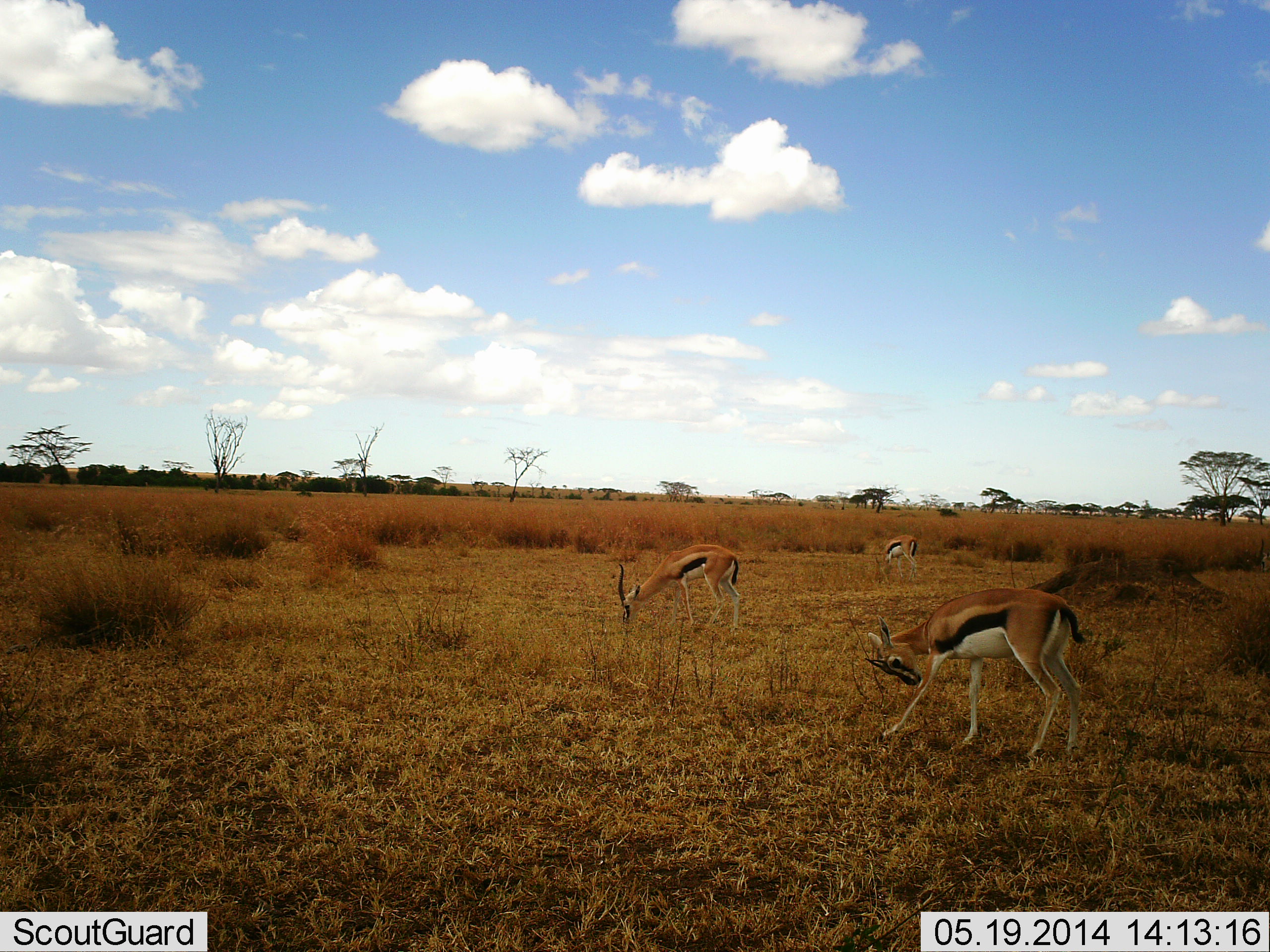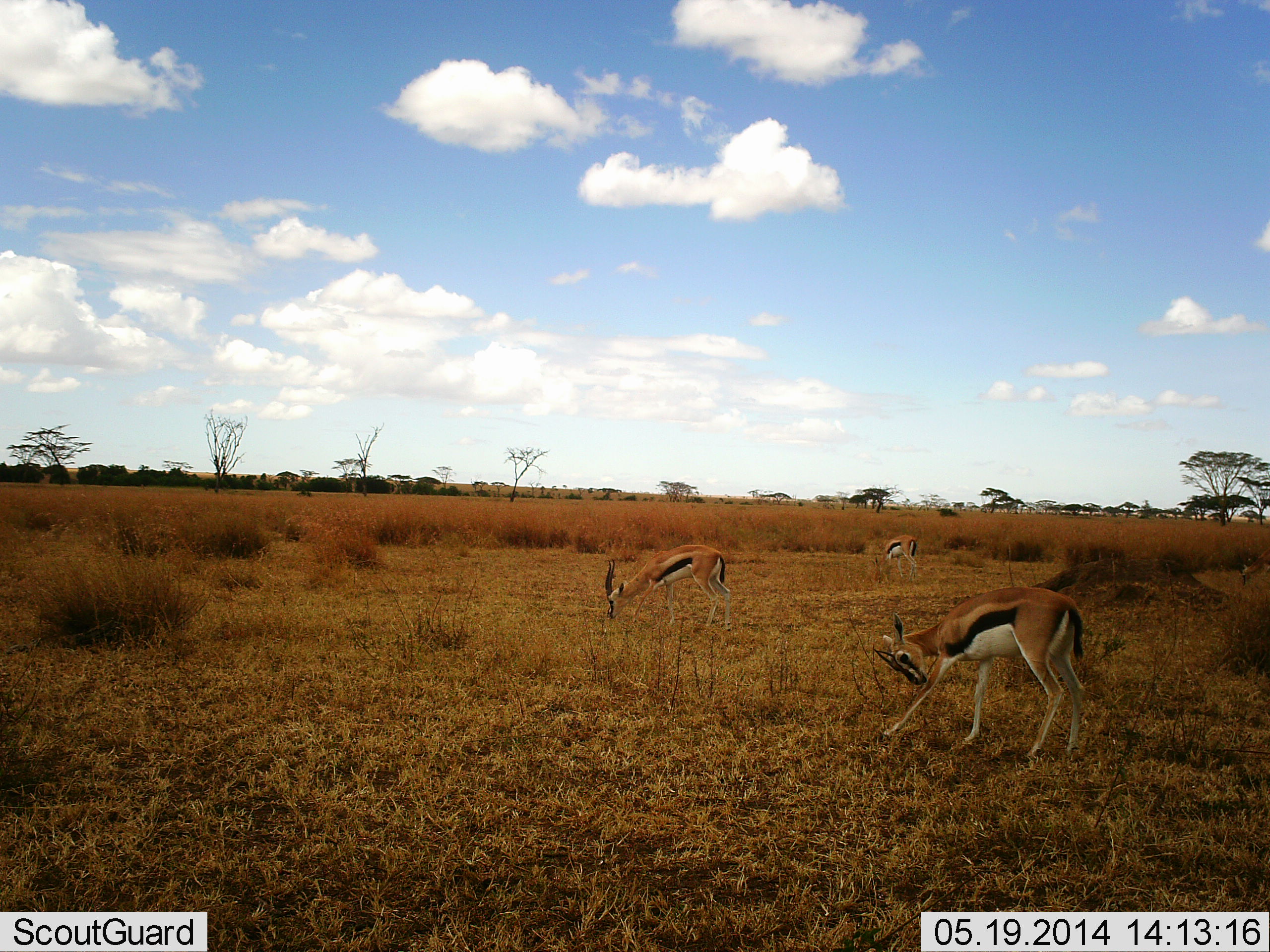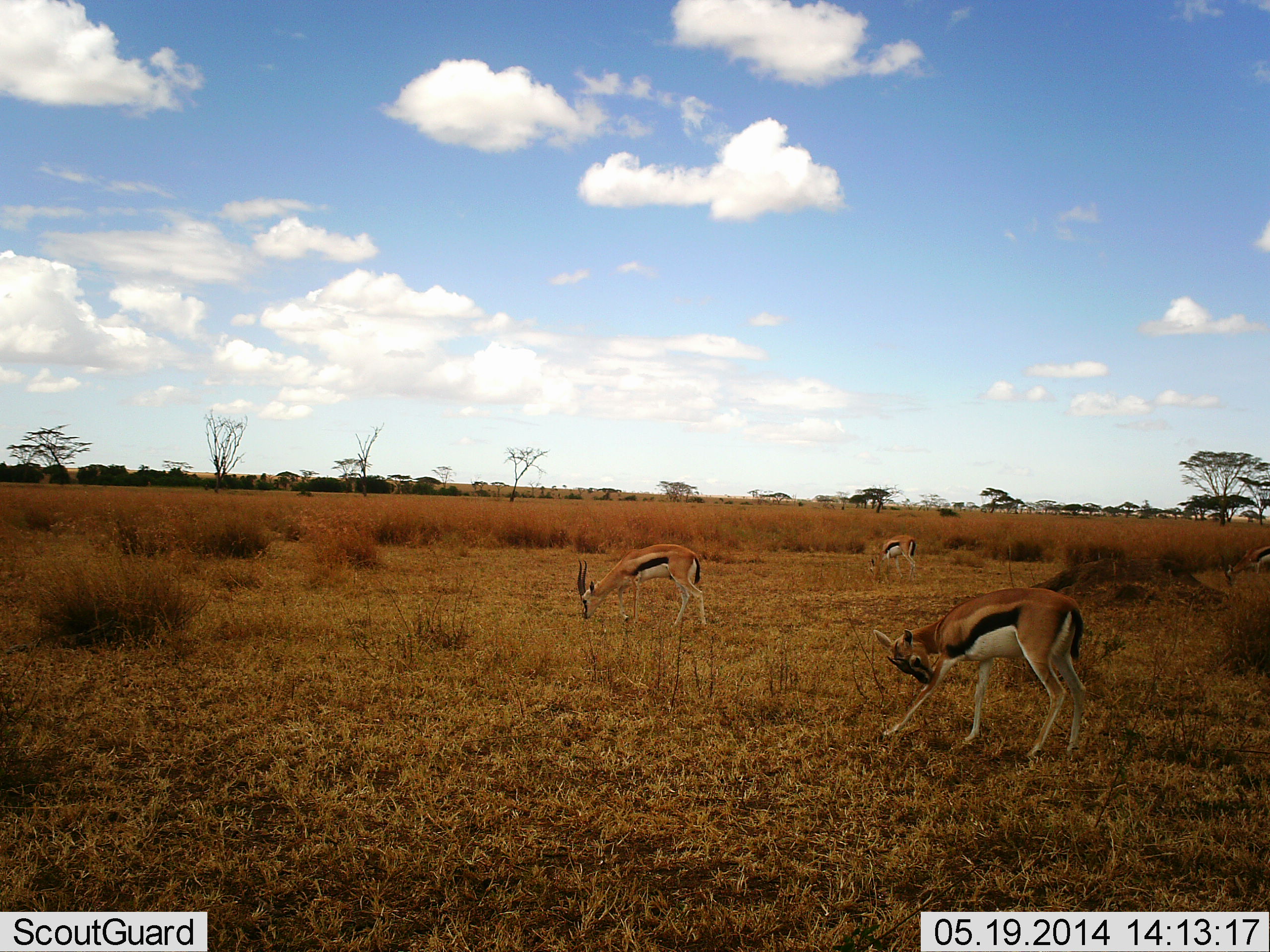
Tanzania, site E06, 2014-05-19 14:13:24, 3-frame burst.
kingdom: Animalia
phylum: Chordata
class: Mammalia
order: Artiodactyla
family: Bovidae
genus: Eudorcas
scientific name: Eudorcas thomsonii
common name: thomson's gazelle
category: gazellethomsons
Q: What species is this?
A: Gazellethomsons (thomson's gazelle) (Eudorcas thomsonii).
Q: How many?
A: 3.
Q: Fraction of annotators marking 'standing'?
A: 60%.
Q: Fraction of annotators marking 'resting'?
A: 10%.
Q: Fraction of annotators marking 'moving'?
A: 20%.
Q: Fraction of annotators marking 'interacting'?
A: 0%.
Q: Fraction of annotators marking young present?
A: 0%.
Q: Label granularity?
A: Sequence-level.